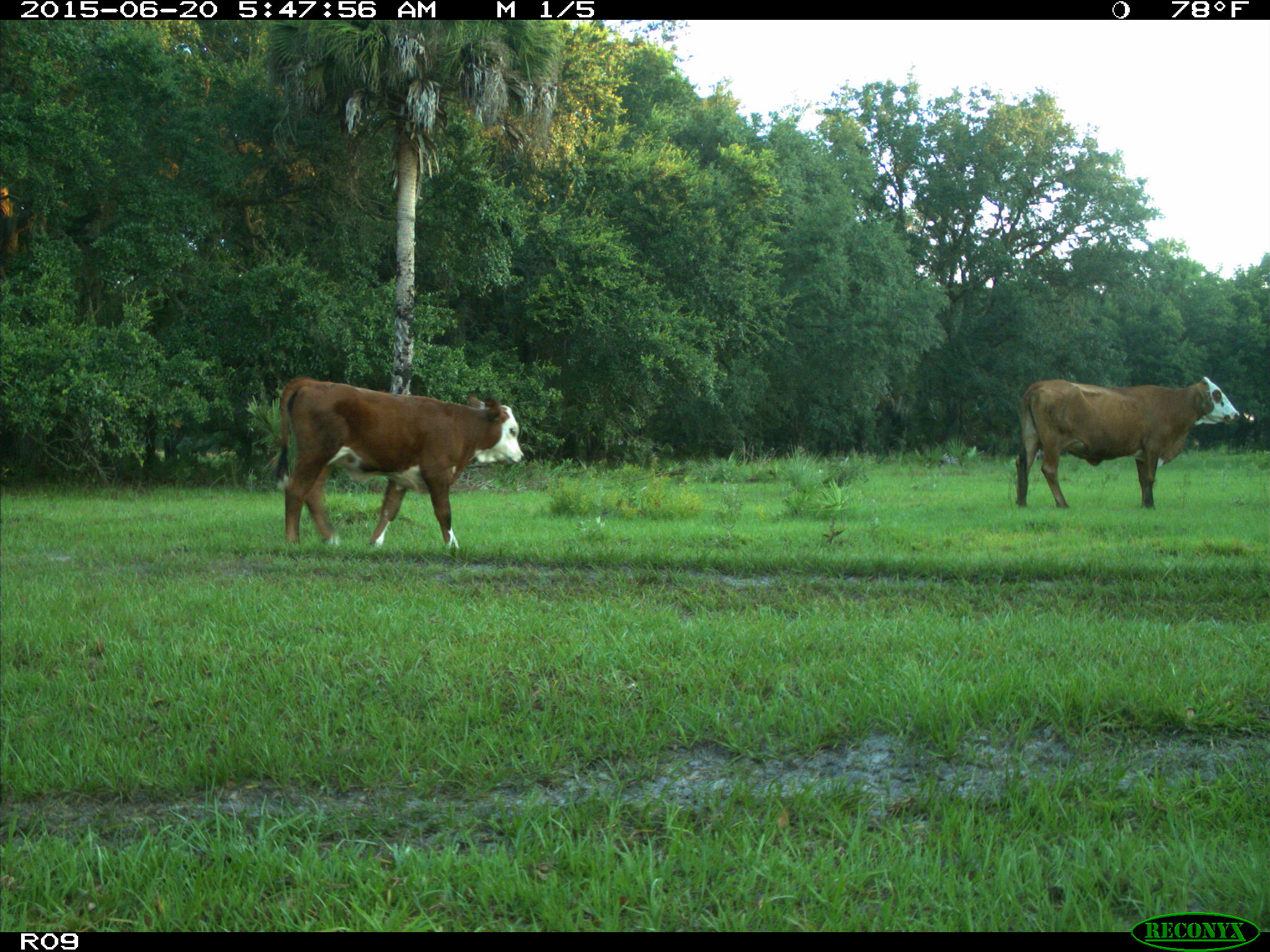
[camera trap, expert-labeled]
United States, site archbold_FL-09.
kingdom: Animalia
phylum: Chordata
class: Mammalia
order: Artiodactyla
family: Bovidae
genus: Bos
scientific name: Bos taurus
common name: domestic cow